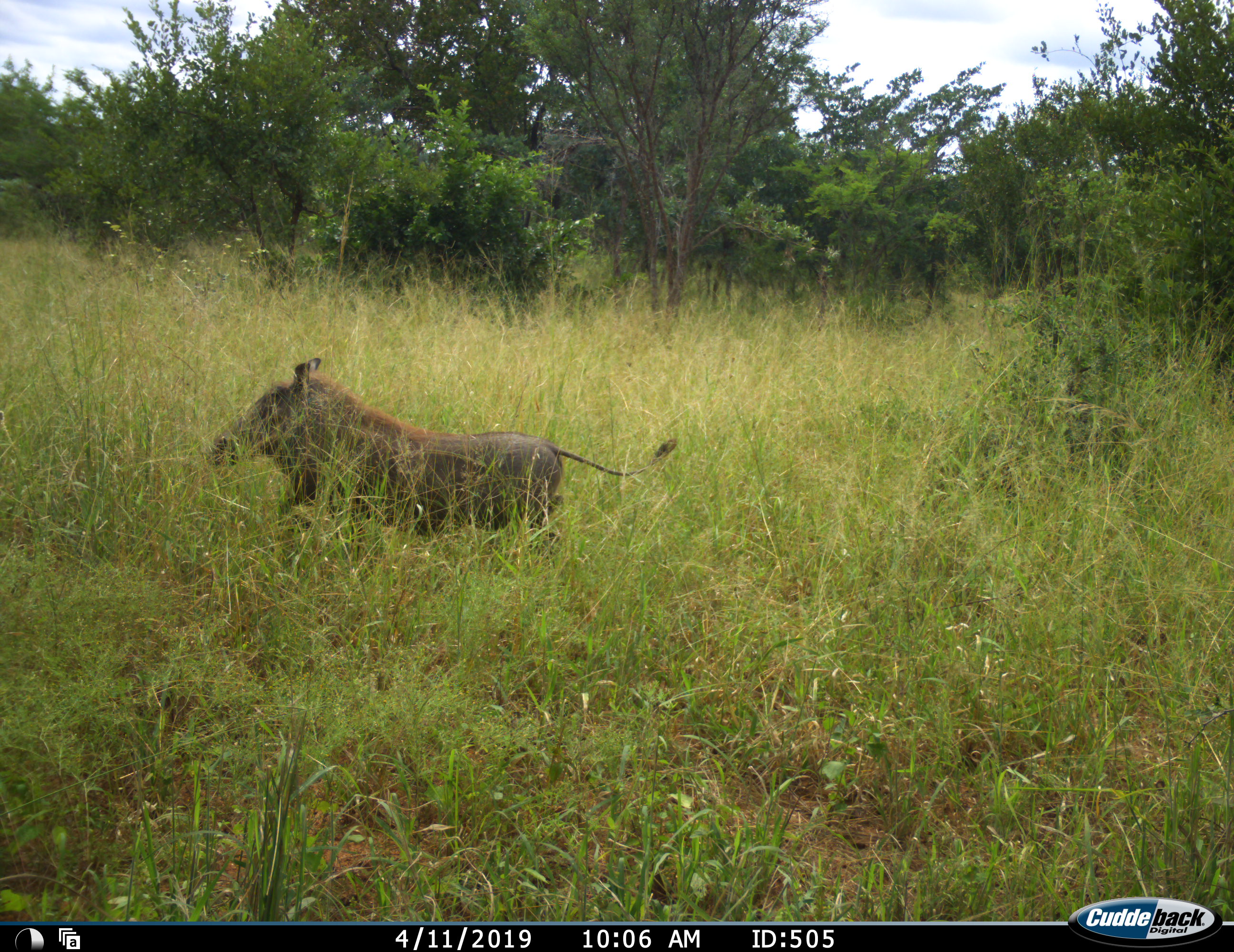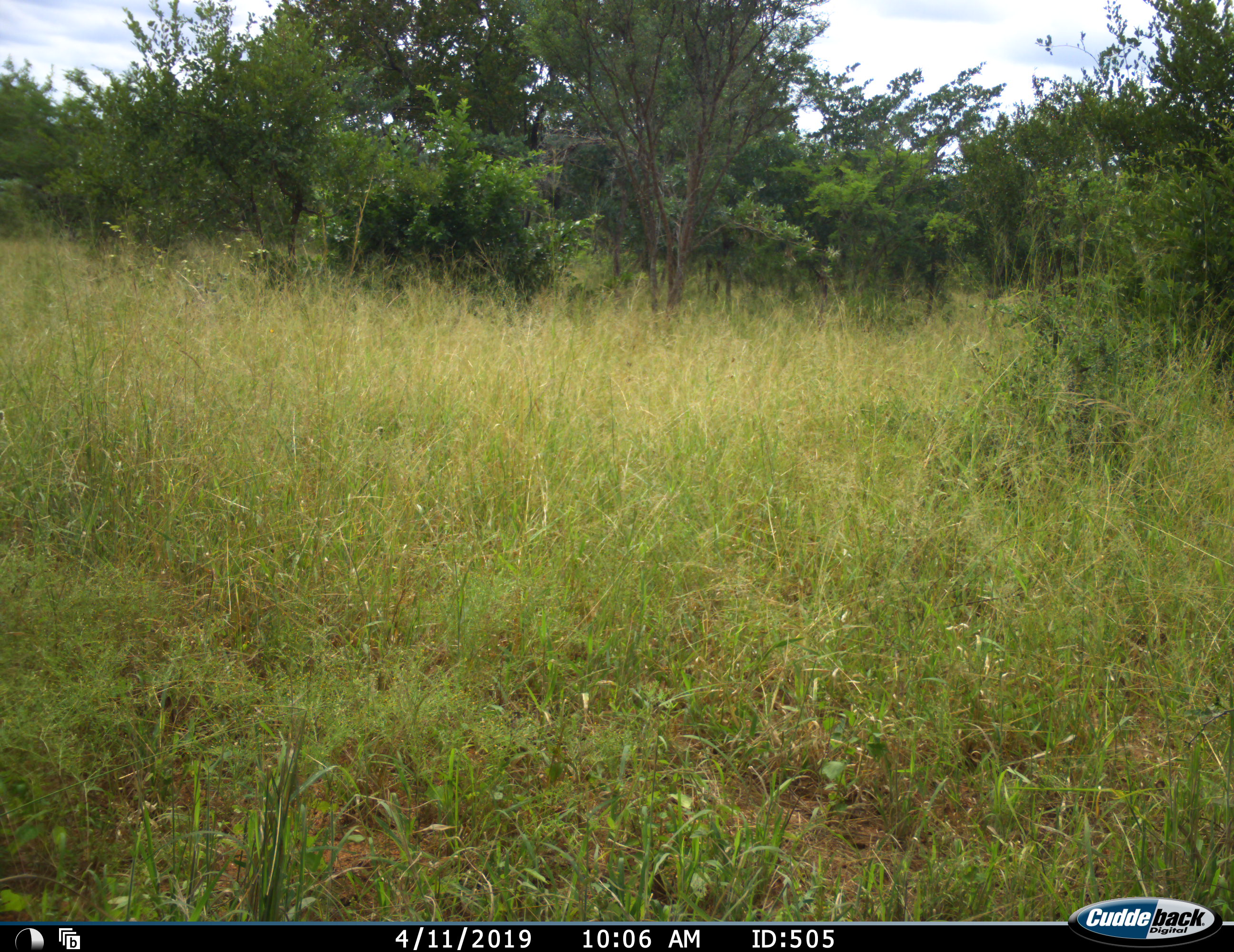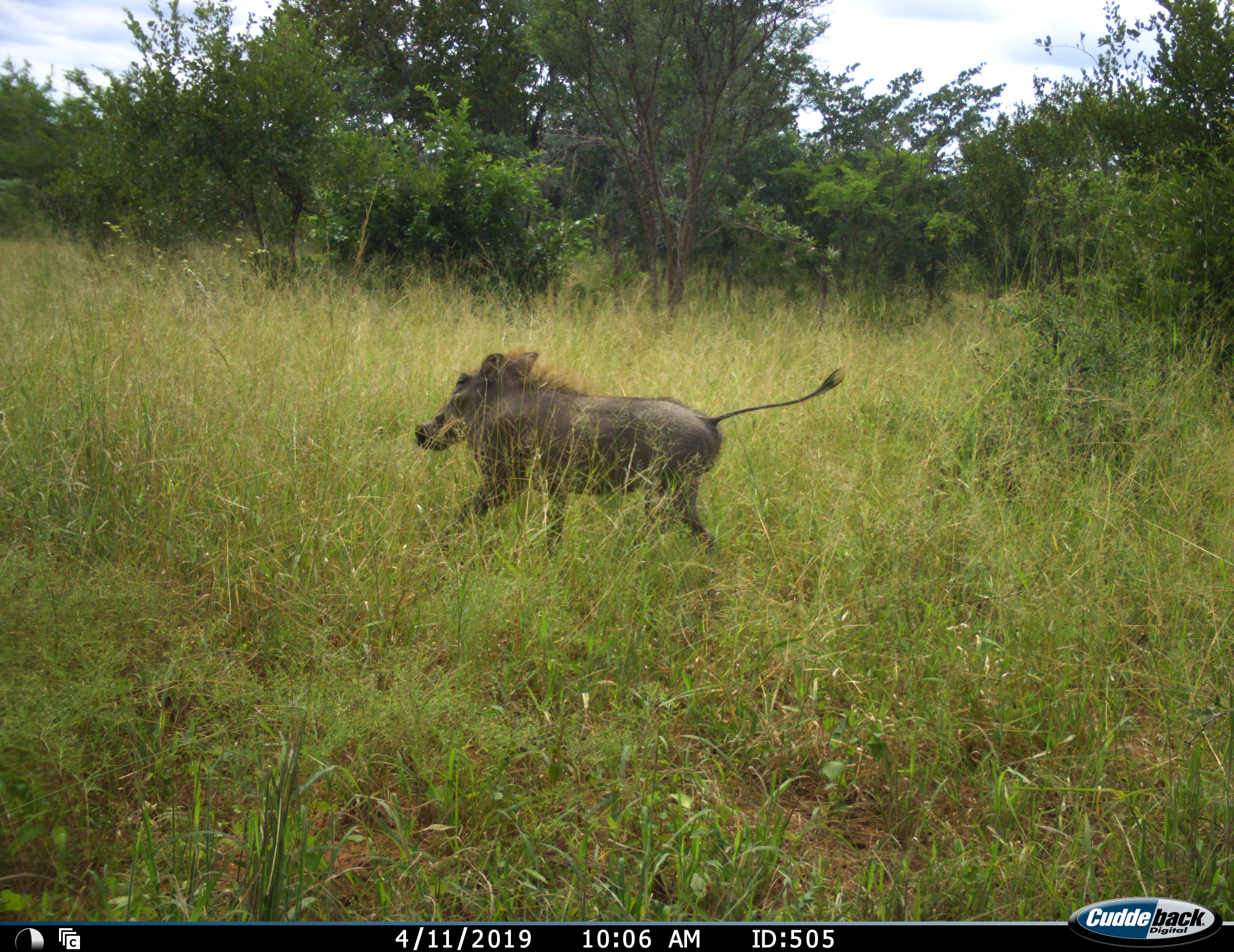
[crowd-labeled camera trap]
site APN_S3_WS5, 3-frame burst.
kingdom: Animalia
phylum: Chordata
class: Mammalia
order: Artiodactyla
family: Suidae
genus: Phacochoerus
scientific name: Phacochoerus africanus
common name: warthog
Warthog (Phacochoerus africanus), count 1. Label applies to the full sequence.